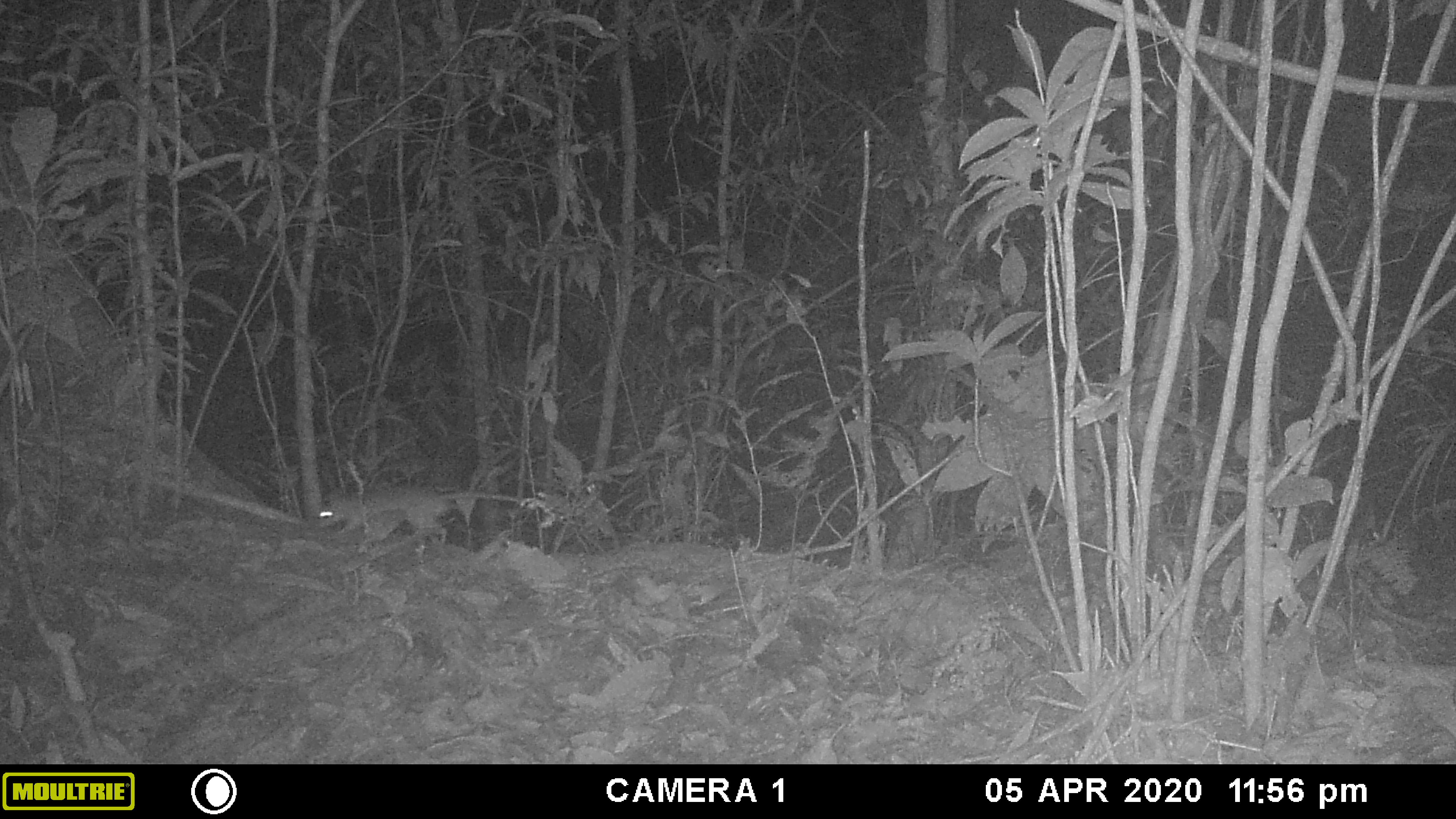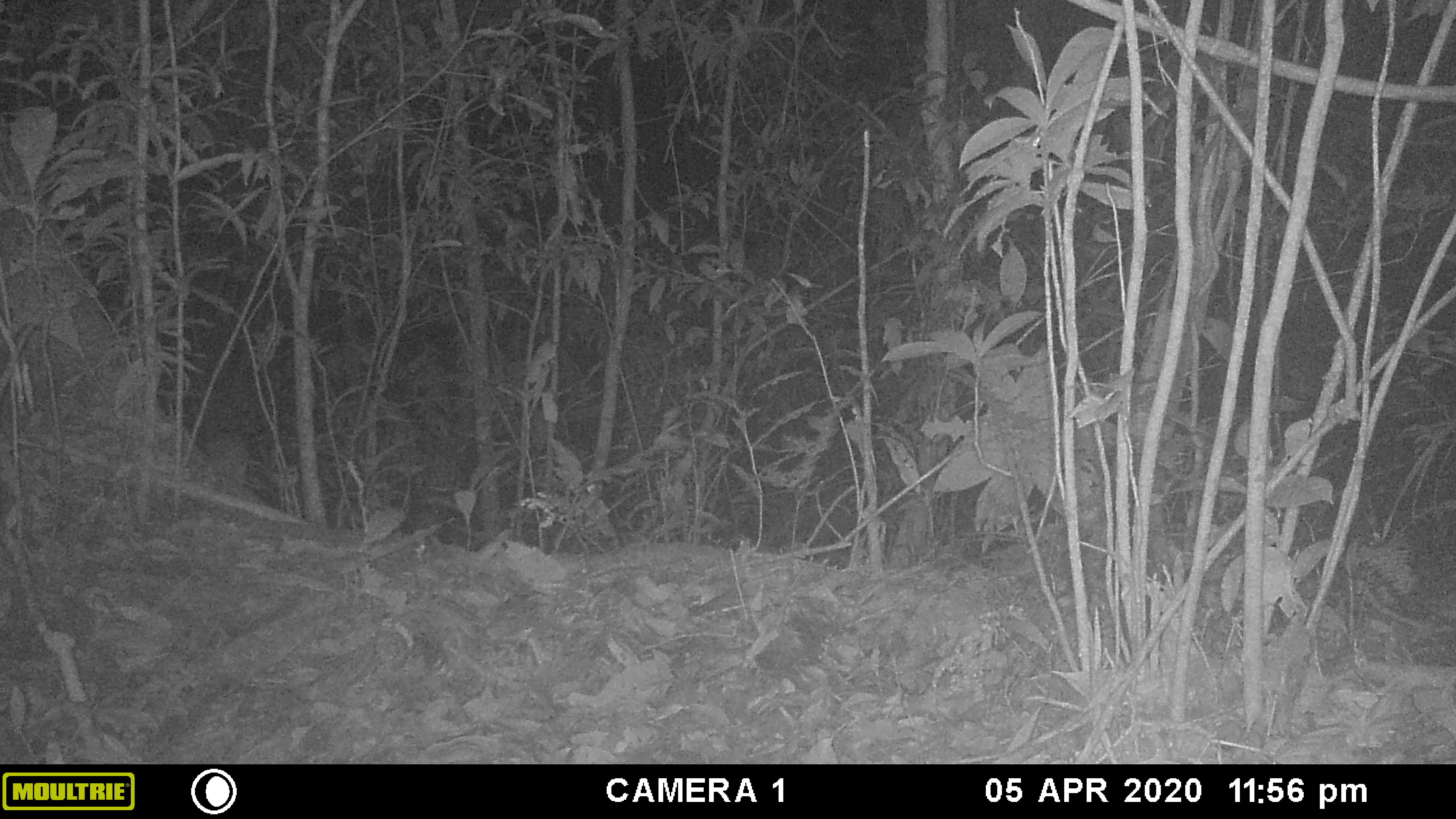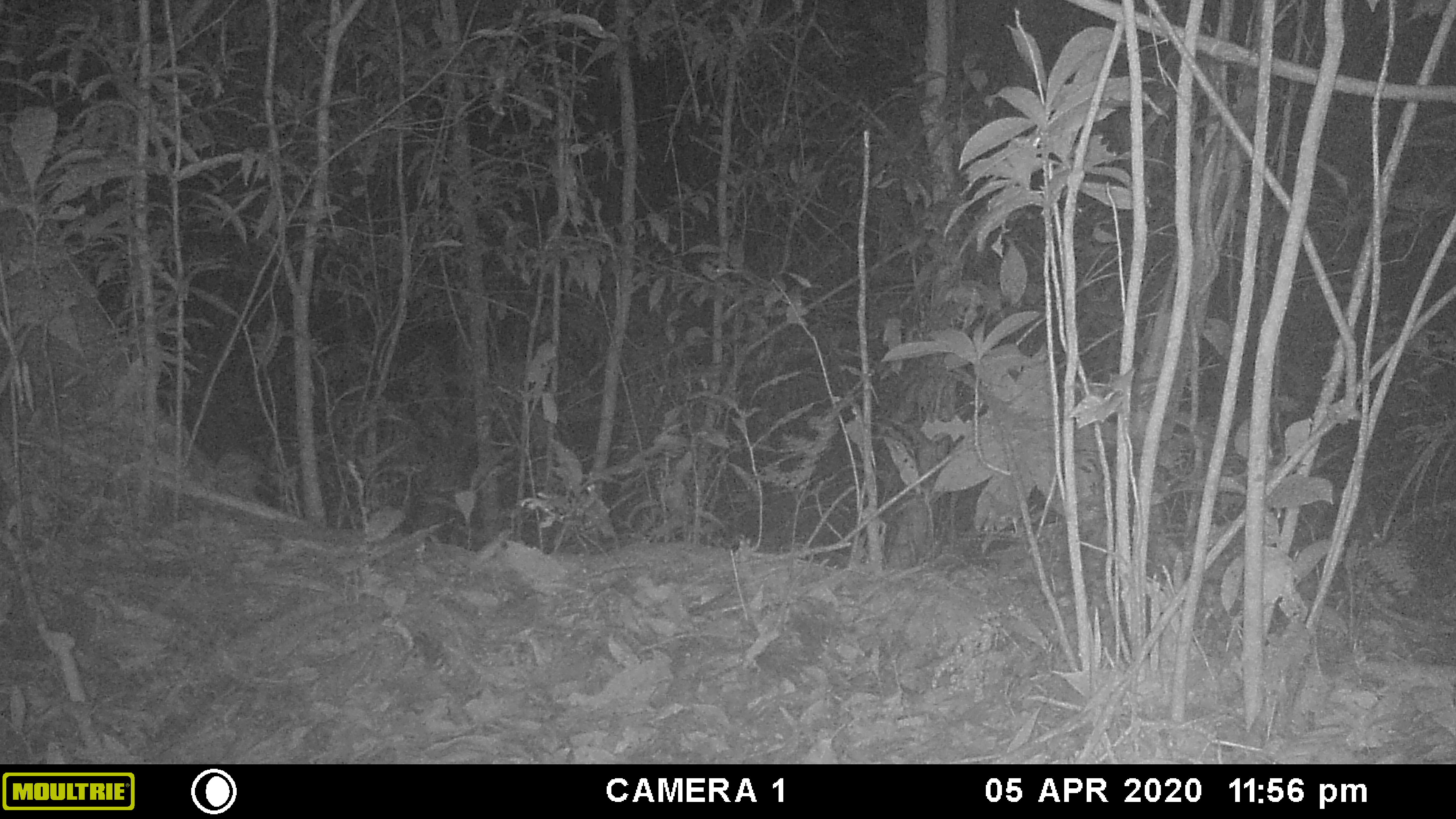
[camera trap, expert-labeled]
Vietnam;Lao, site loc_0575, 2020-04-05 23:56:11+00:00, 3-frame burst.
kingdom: Animalia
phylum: Chordata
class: Mammalia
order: Rodentia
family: Muridae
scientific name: Muridae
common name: old-world mice and rats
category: unidentified murid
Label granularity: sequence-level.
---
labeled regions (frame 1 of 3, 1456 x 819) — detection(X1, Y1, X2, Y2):
unidentified murid: detection(319, 480, 527, 542)